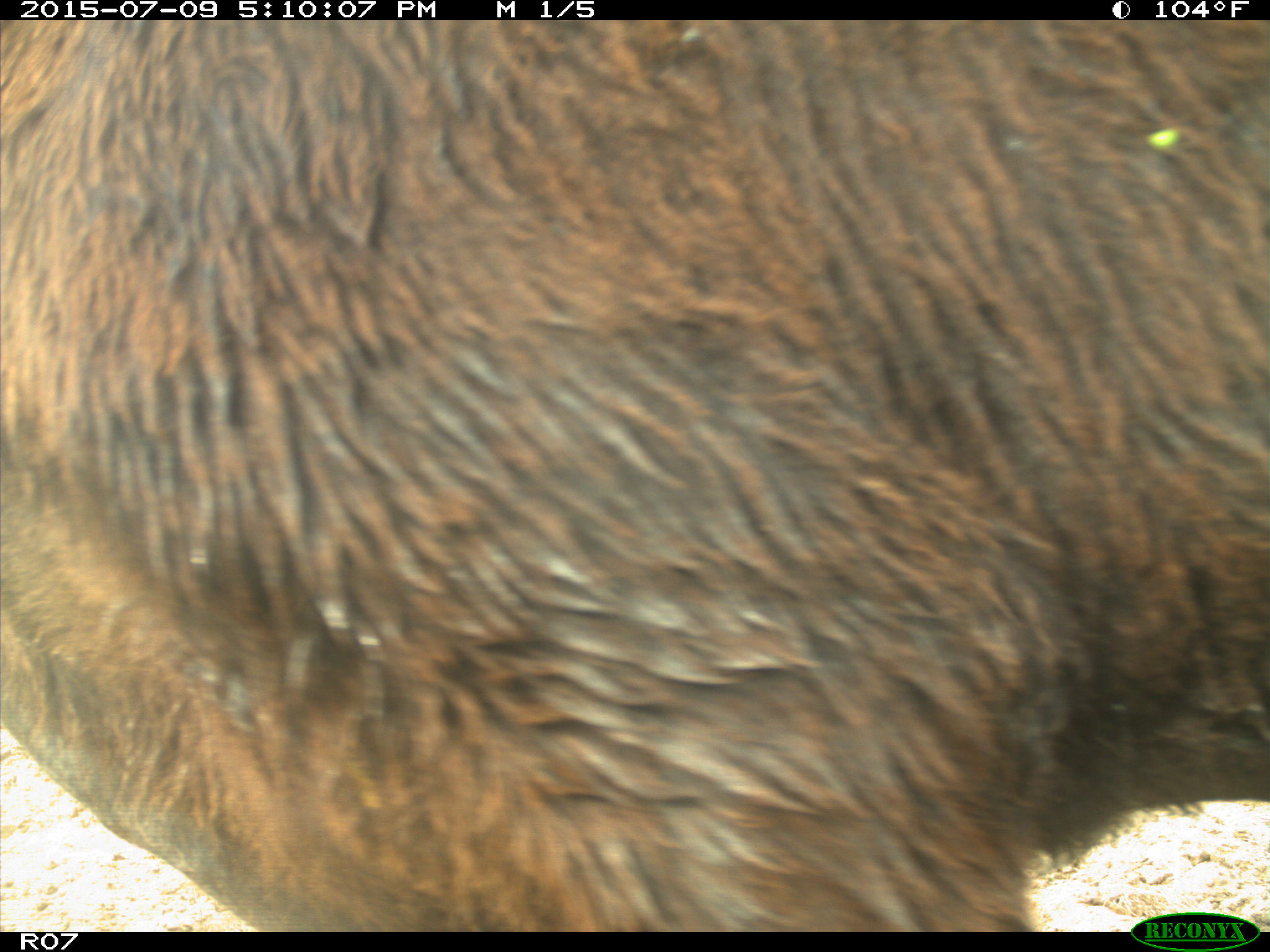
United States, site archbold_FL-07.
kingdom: Animalia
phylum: Chordata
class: Mammalia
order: Artiodactyla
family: Bovidae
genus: Bos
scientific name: Bos taurus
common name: domestic cow